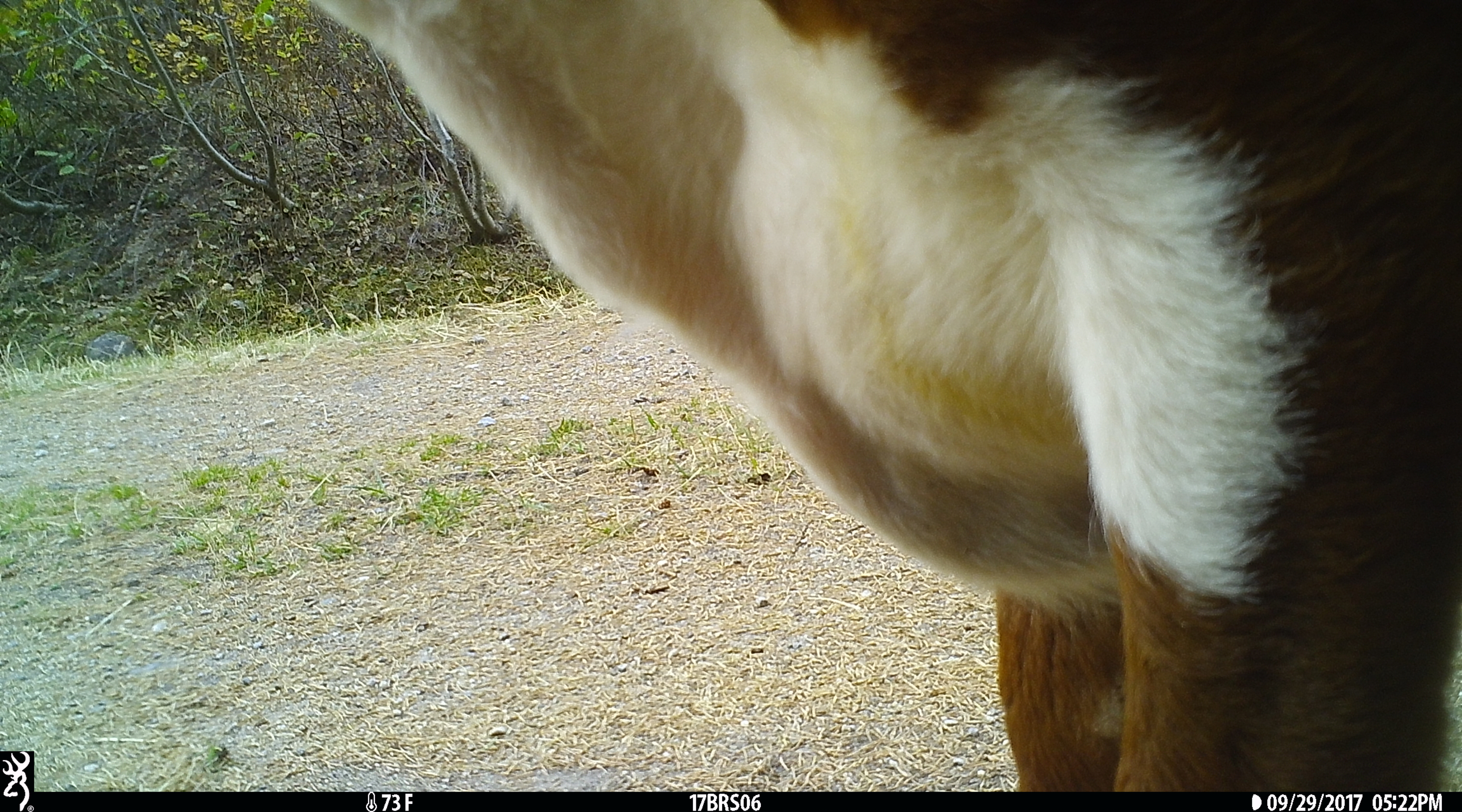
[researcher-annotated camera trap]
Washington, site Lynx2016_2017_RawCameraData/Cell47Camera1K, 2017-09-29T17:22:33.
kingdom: Animalia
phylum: Chordata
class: Mammalia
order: Artiodactyla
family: Bovidae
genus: Bos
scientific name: Bos taurus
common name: domestic cattle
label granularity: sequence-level